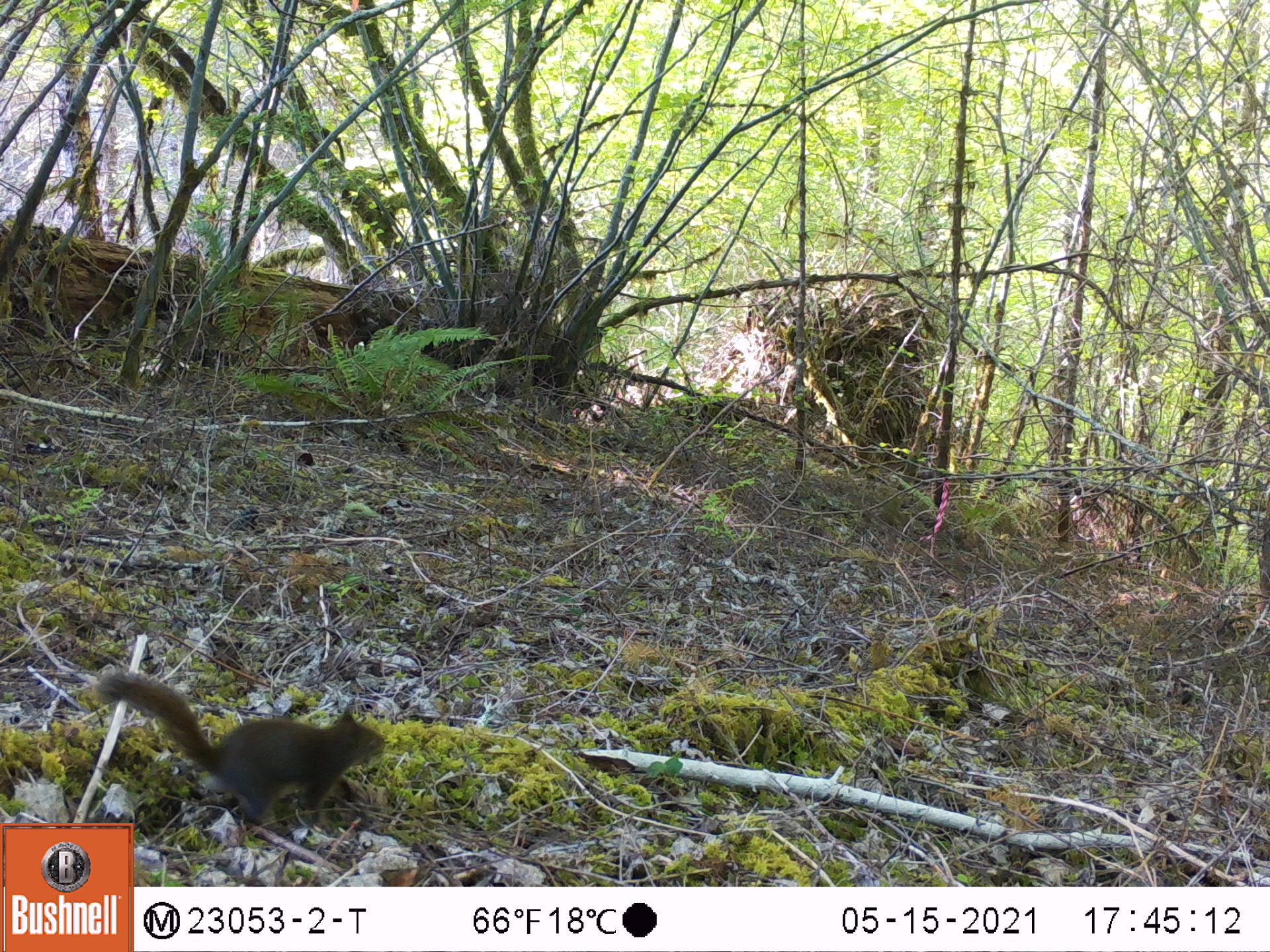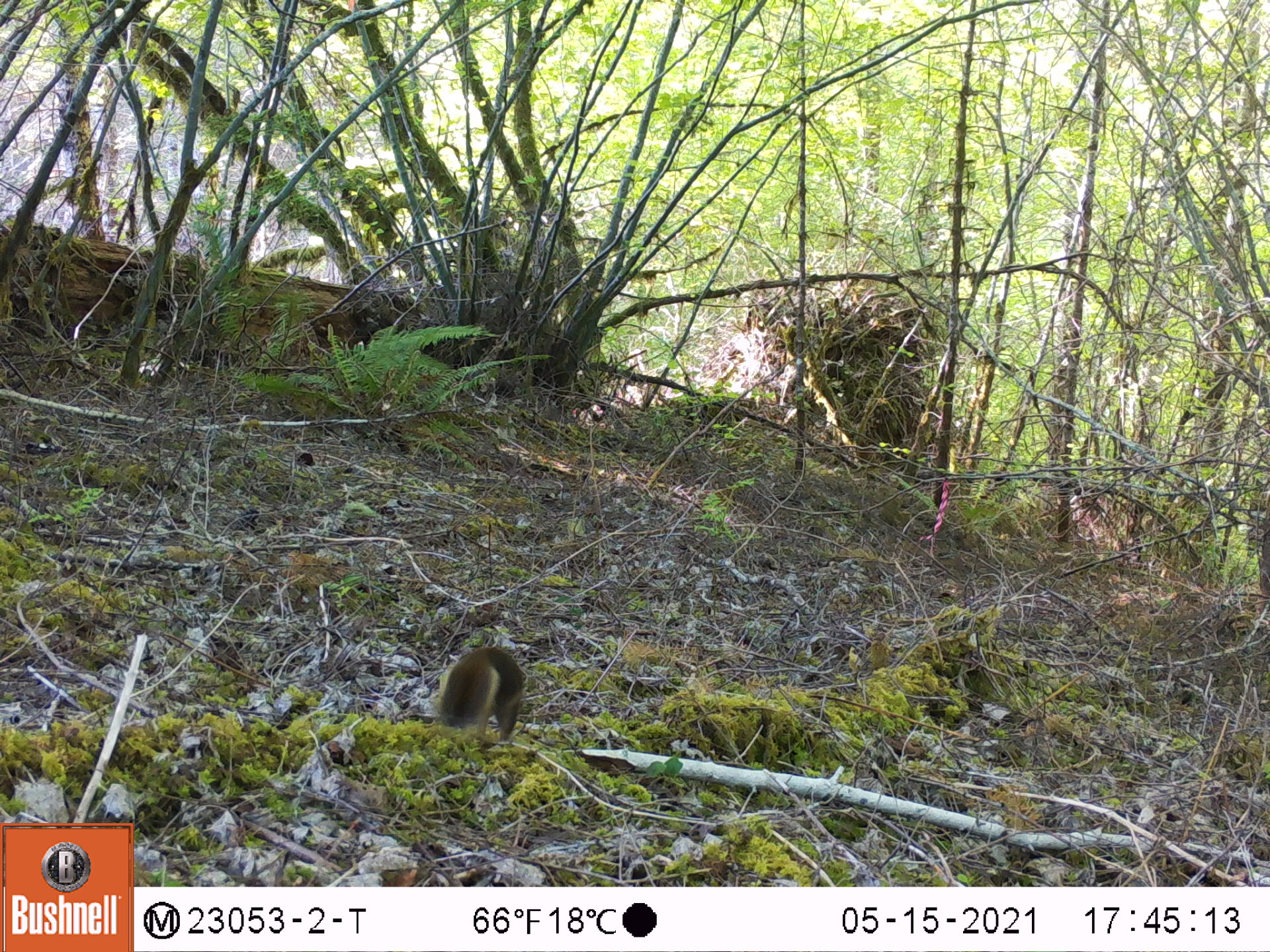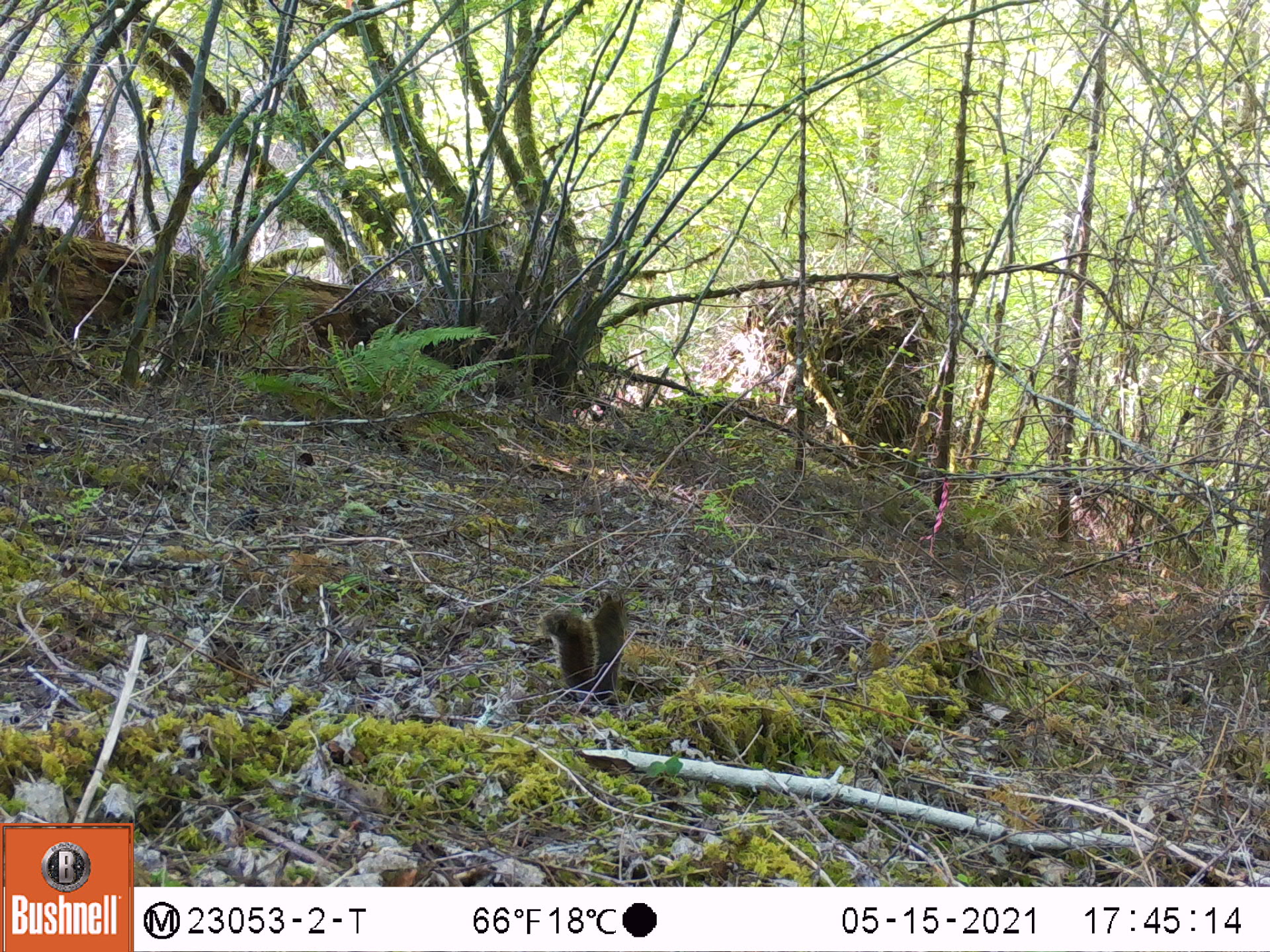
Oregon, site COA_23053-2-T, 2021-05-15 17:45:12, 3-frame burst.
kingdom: Animalia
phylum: Chordata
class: Mammalia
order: Rodentia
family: Sciuridae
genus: Tamiasciurus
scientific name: Tamiasciurus douglasii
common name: douglas squirrel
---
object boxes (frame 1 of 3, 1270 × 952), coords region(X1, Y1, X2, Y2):
douglas squirrel: region(94, 664, 394, 818)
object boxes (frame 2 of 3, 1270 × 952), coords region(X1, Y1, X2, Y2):
douglas squirrel: region(430, 647, 537, 745)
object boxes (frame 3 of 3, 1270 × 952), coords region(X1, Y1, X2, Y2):
douglas squirrel: region(535, 584, 636, 706)